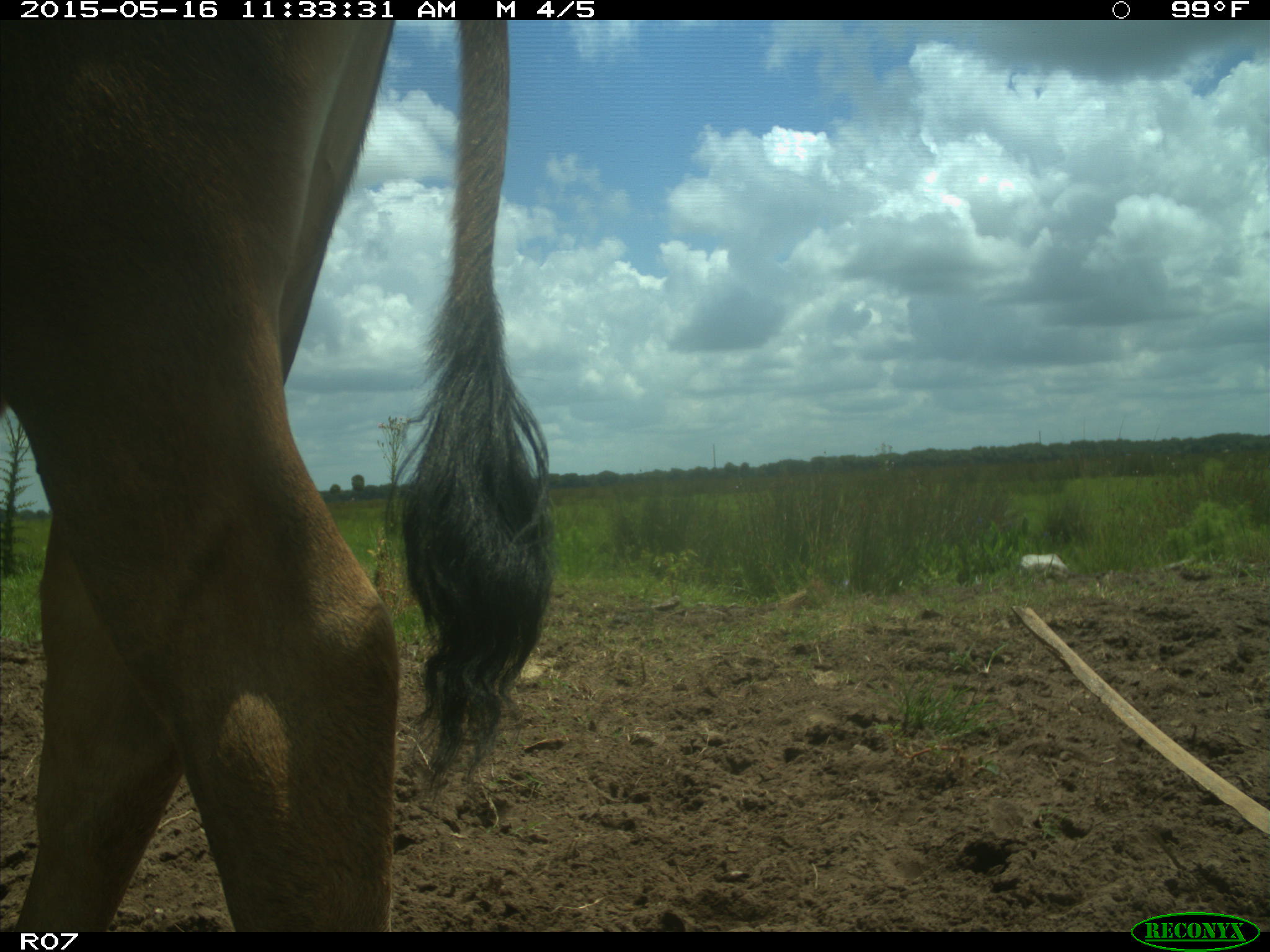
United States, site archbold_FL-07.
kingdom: Animalia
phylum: Chordata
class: Mammalia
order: Artiodactyla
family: Bovidae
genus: Bos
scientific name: Bos taurus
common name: domestic cow